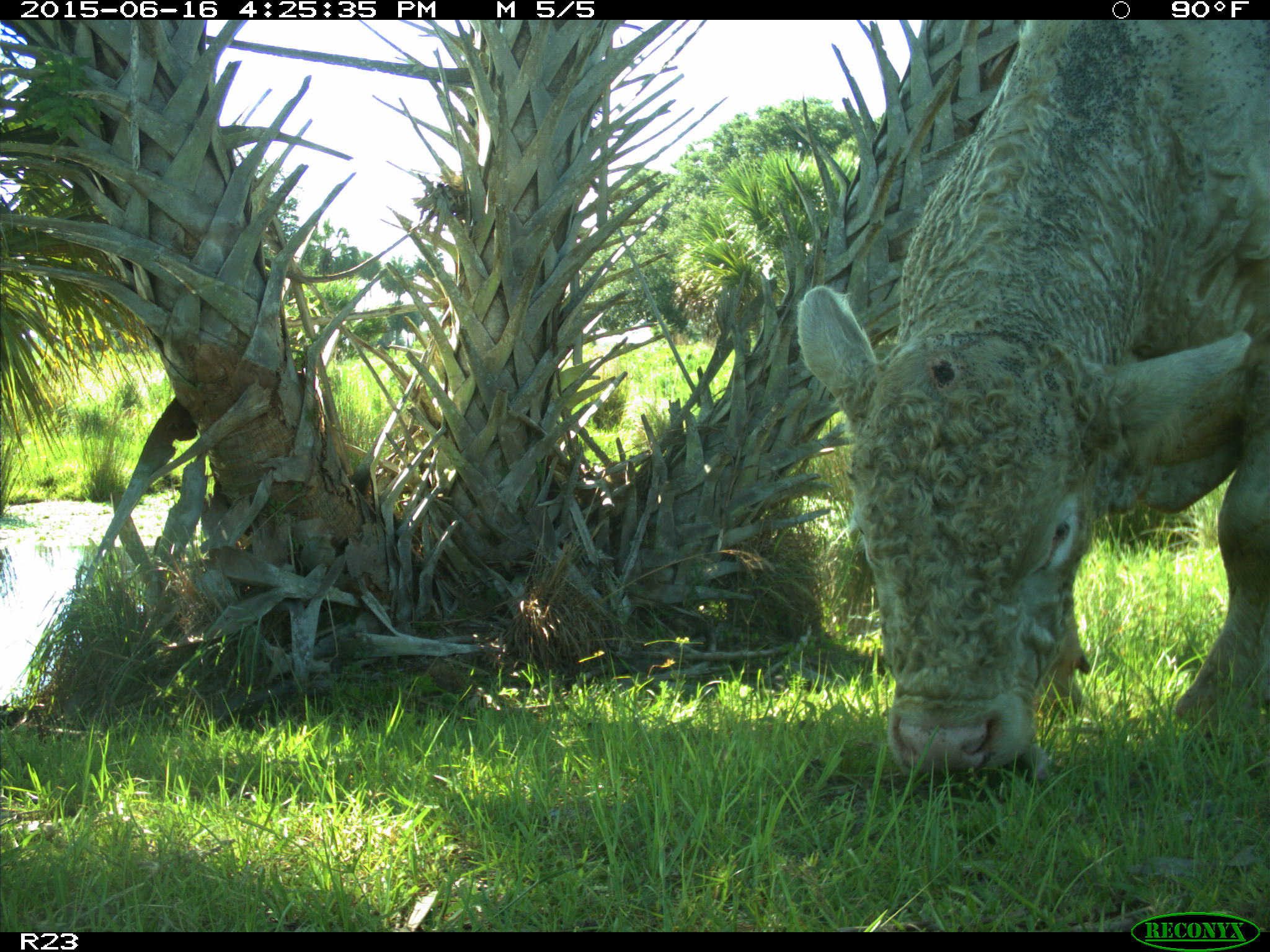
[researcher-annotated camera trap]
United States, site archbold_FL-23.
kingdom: Animalia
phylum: Chordata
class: Mammalia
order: Artiodactyla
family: Bovidae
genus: Bos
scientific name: Bos taurus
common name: domestic cow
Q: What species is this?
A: Bos taurus (domestic cow).